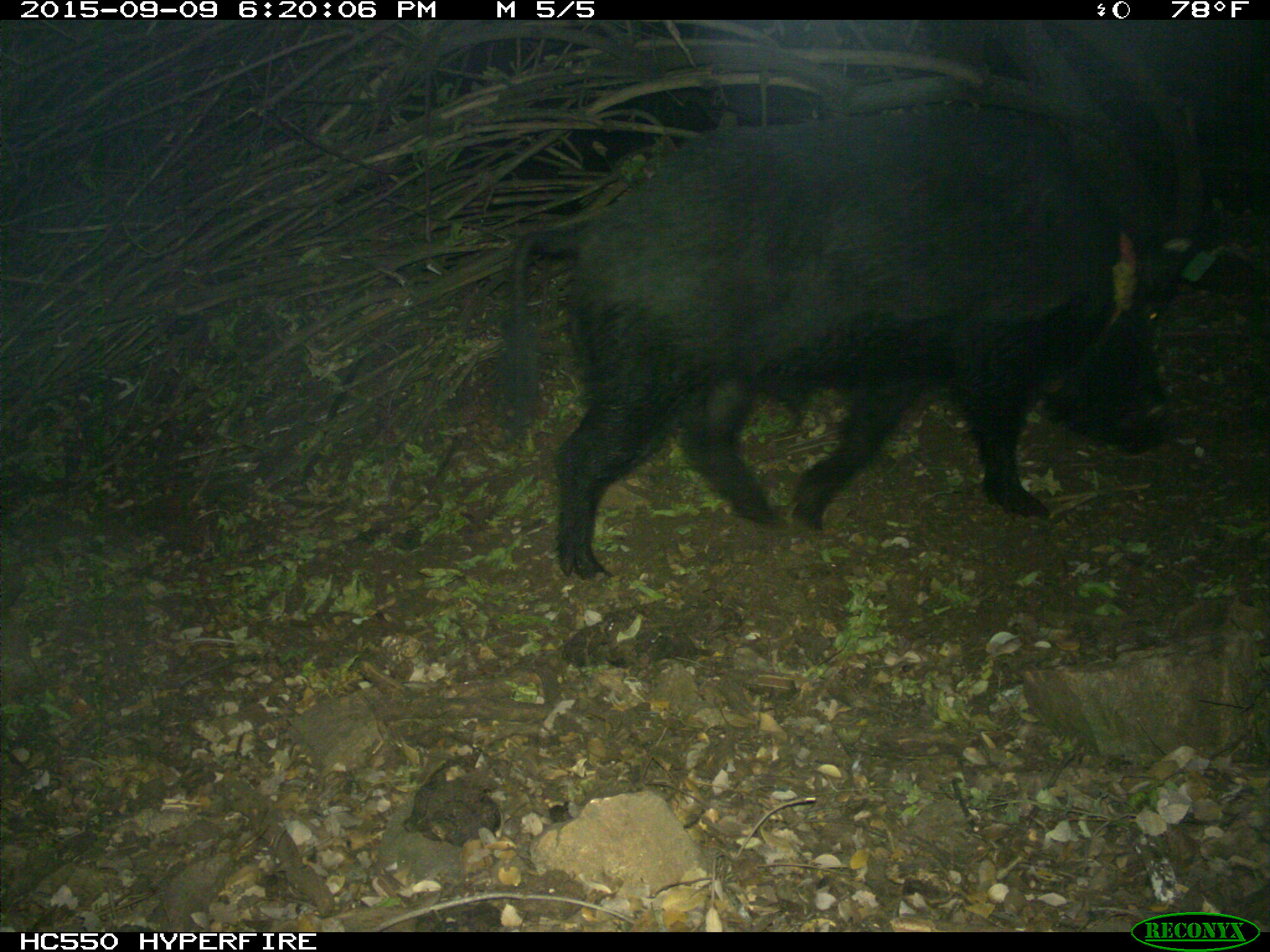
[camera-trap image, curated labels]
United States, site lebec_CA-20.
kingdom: Animalia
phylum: Chordata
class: Mammalia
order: Artiodactyla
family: Suidae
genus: Sus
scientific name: Sus scrofa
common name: wild boar